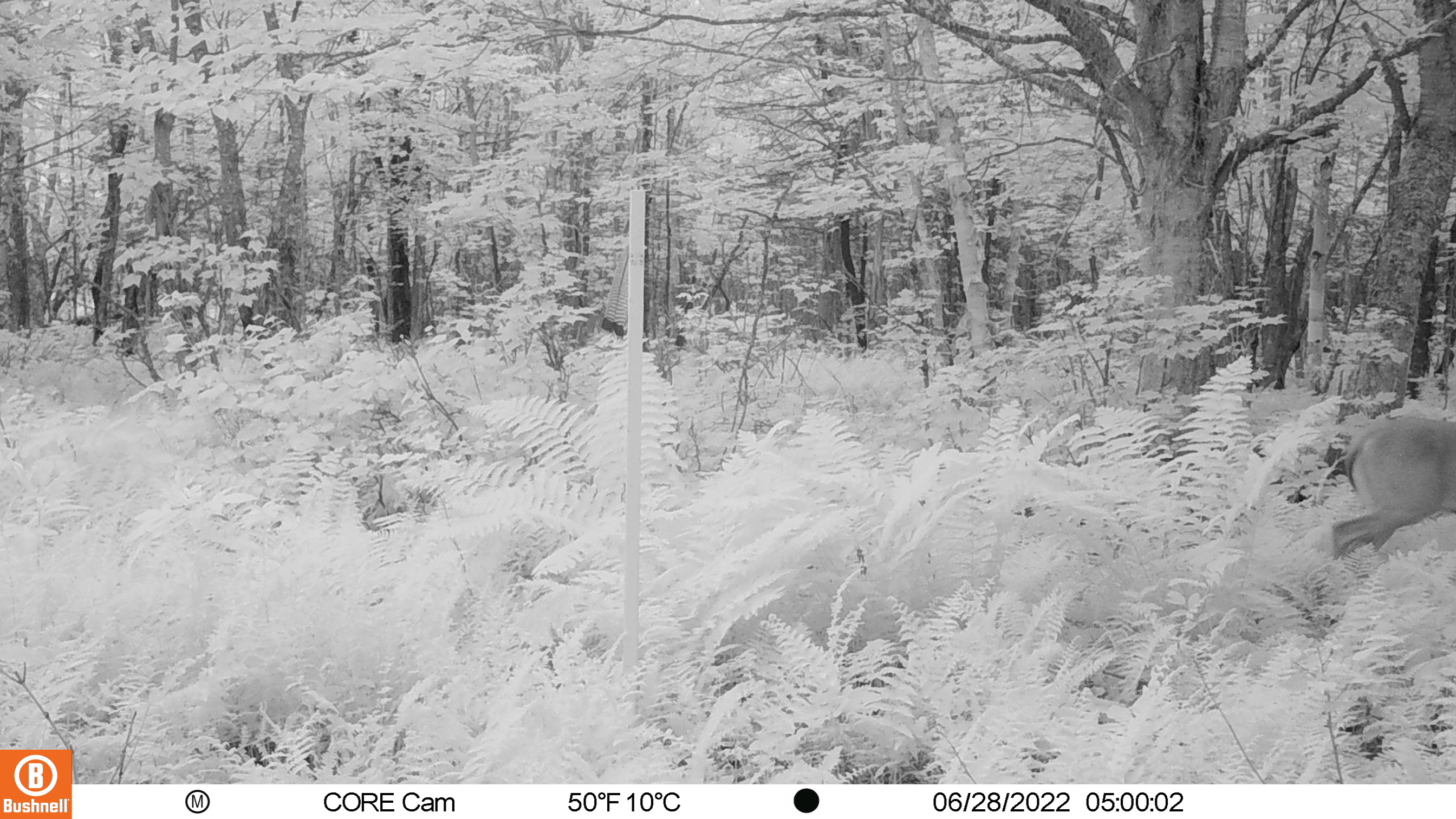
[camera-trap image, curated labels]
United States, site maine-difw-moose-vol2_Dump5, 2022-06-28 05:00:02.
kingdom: Animalia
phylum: Chordata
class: Mammalia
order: Artiodactyla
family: Cervidae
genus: Odocoileus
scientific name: Odocoileus virginianus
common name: white-tailed deer